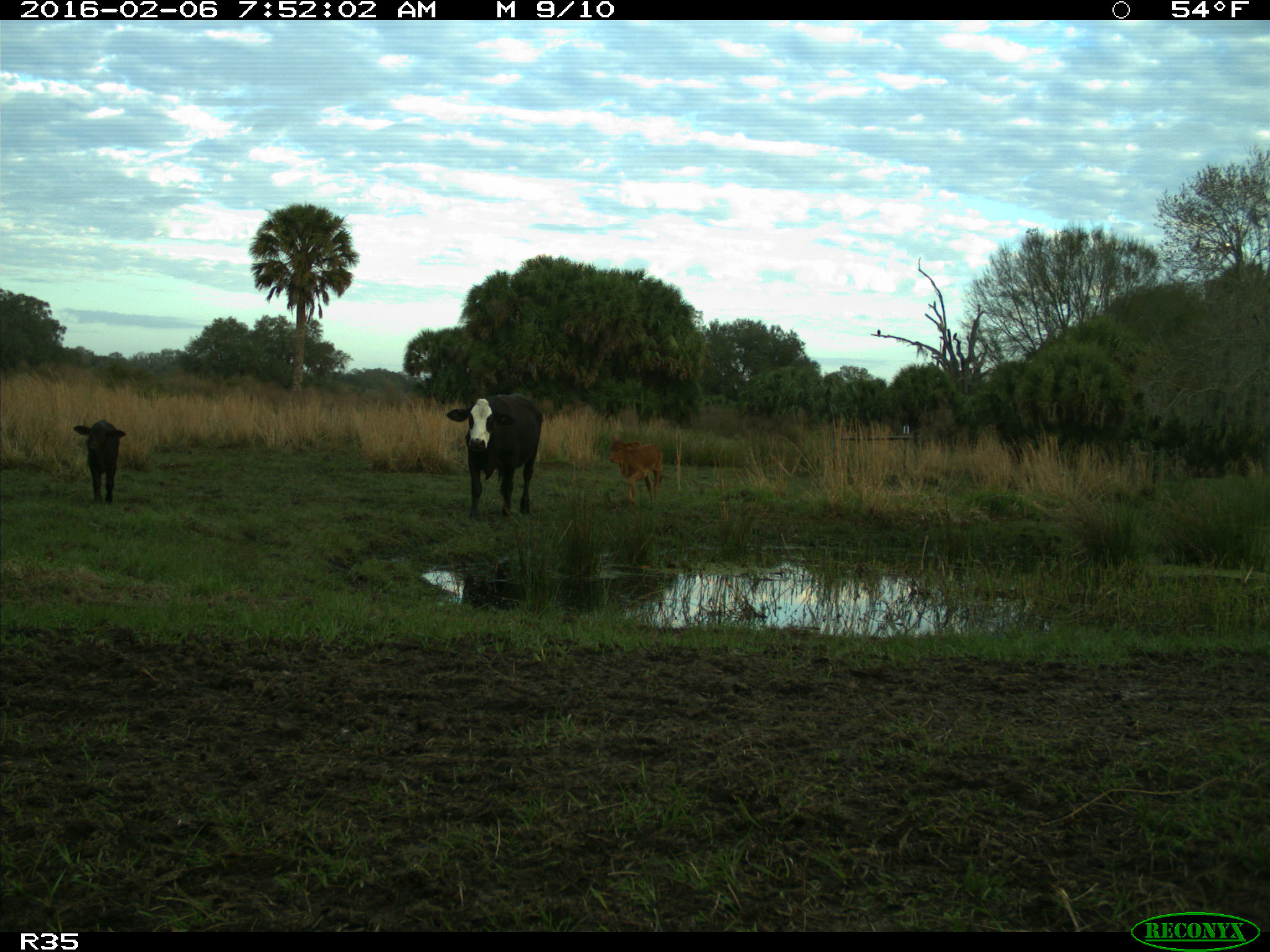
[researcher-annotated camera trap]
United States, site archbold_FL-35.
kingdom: Animalia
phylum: Chordata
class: Mammalia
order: Artiodactyla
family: Bovidae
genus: Bos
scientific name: Bos taurus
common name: domestic cow